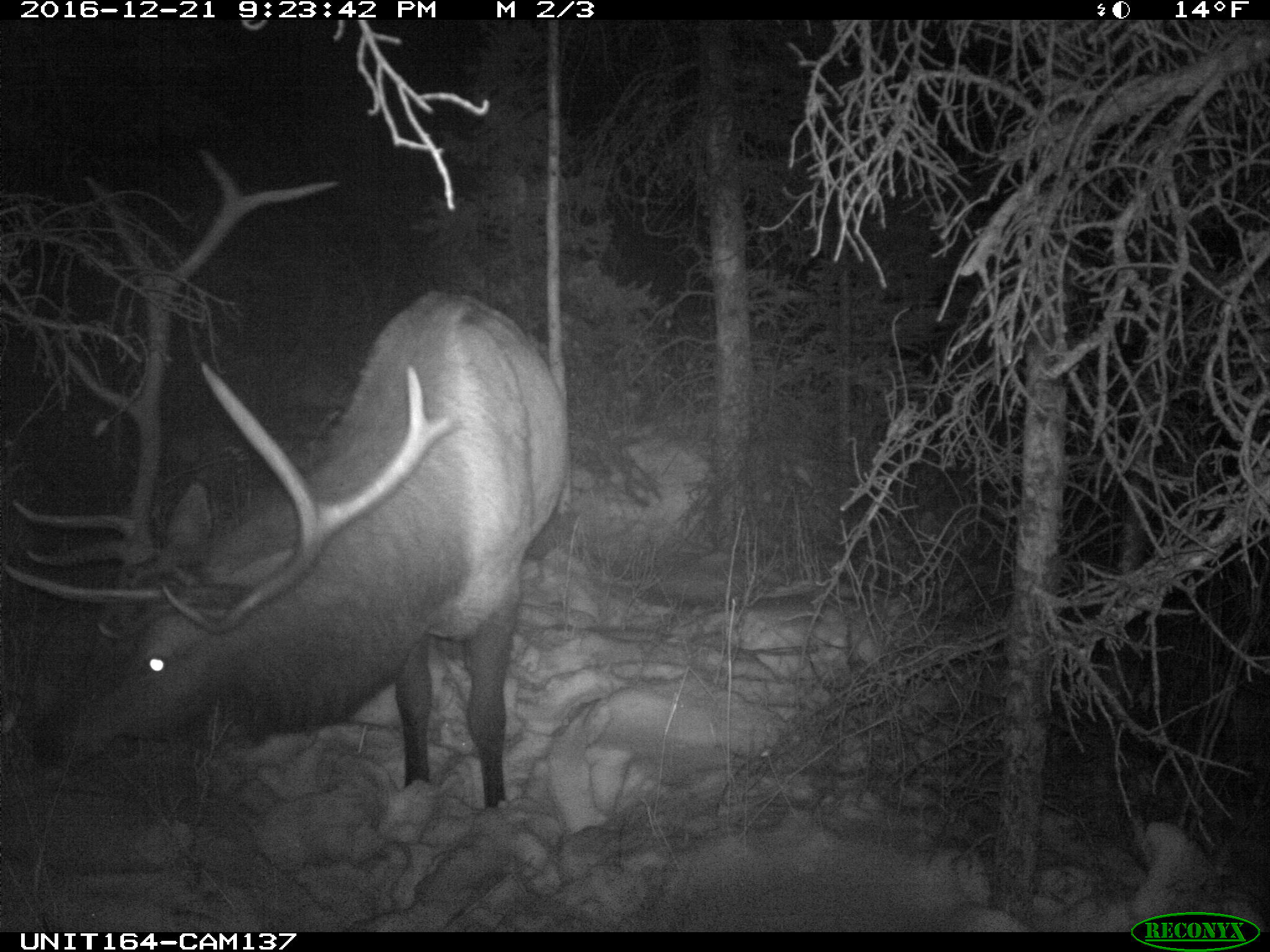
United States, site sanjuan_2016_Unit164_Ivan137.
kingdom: Animalia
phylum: Chordata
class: Mammalia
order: Artiodactyla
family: Cervidae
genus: Cervus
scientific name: Cervus elaphus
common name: red deer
Cervus elaphus (red deer).